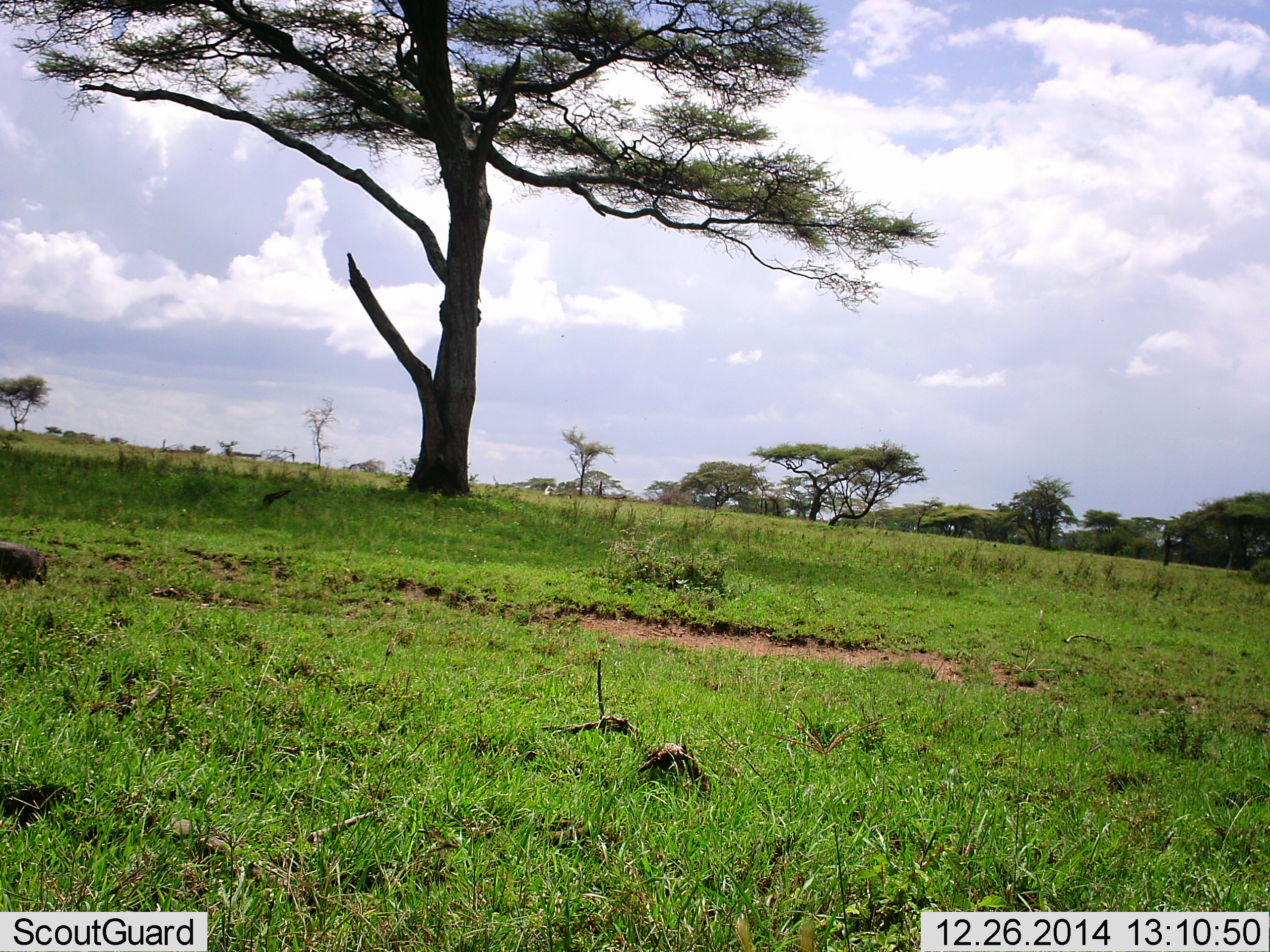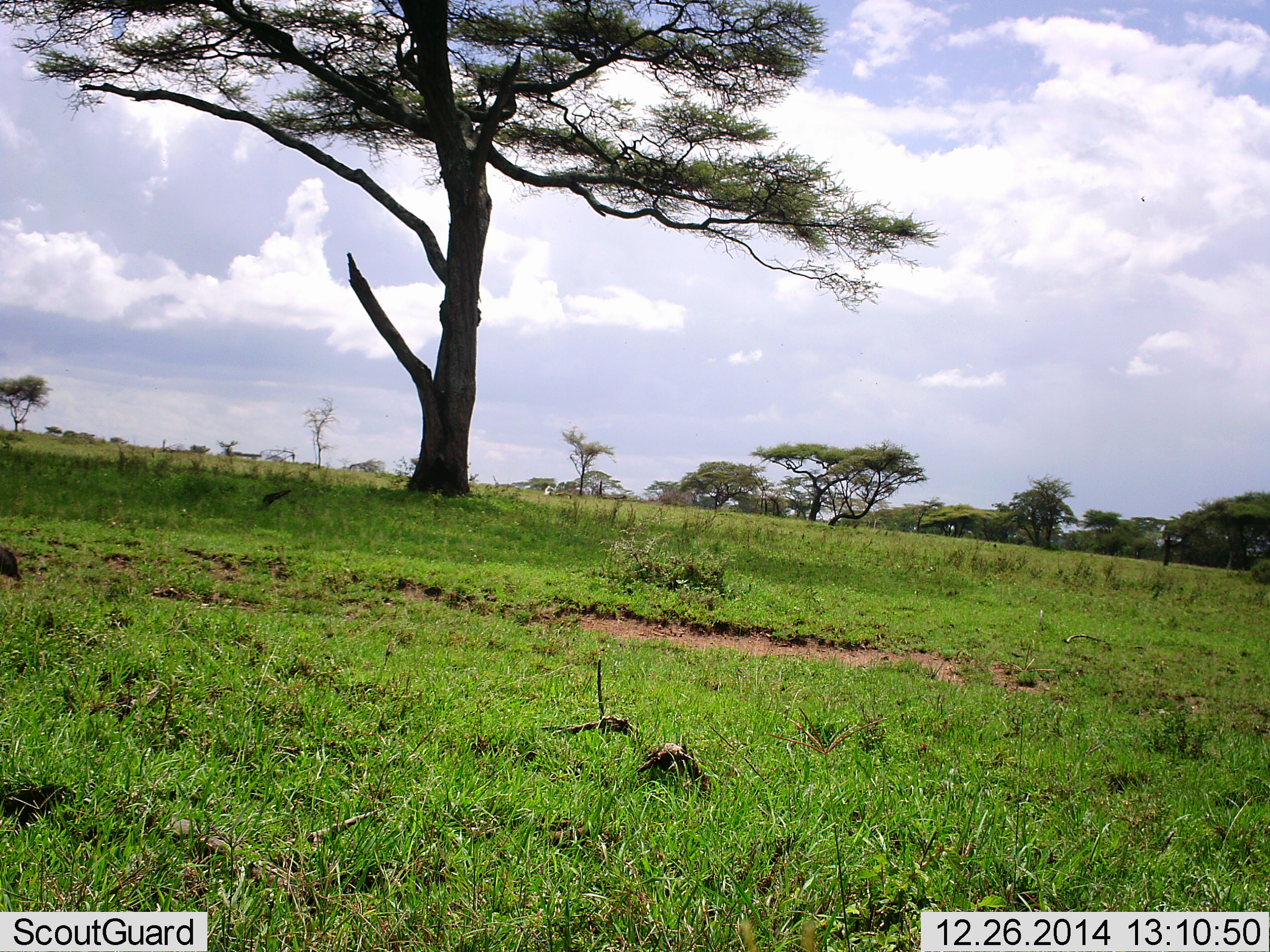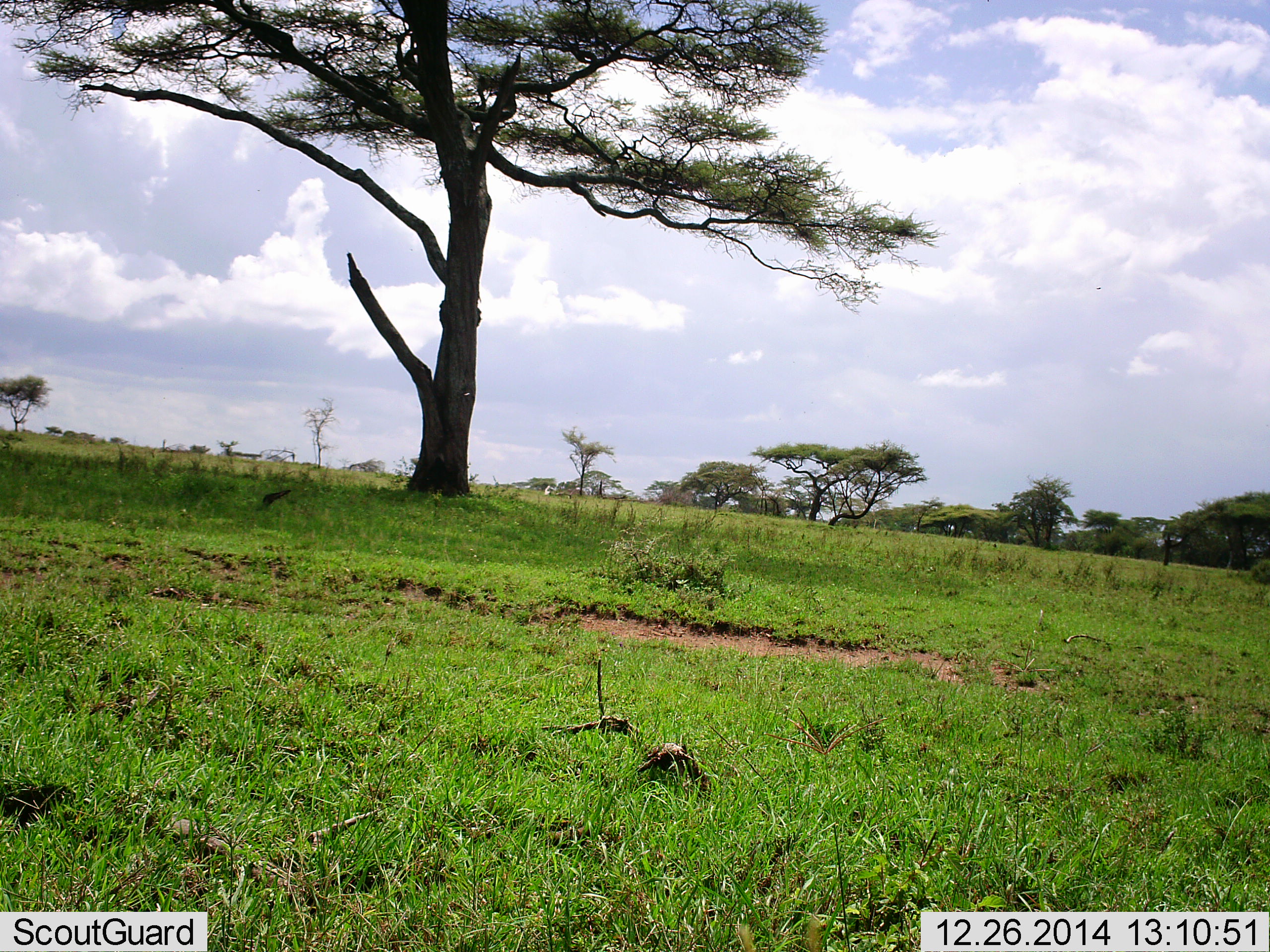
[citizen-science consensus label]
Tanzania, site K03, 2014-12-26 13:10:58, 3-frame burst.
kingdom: Animalia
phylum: Chordata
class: Mammalia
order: Artiodactyla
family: Suidae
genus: Phacochoerus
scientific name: Phacochoerus africanus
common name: warthog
Warthog (Phacochoerus africanus), count 1. Behavior (volunteer vote fractions): standing 0%, resting 0%, moving 86%, interacting 0%. Young present (vote fraction): 0%. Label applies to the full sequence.